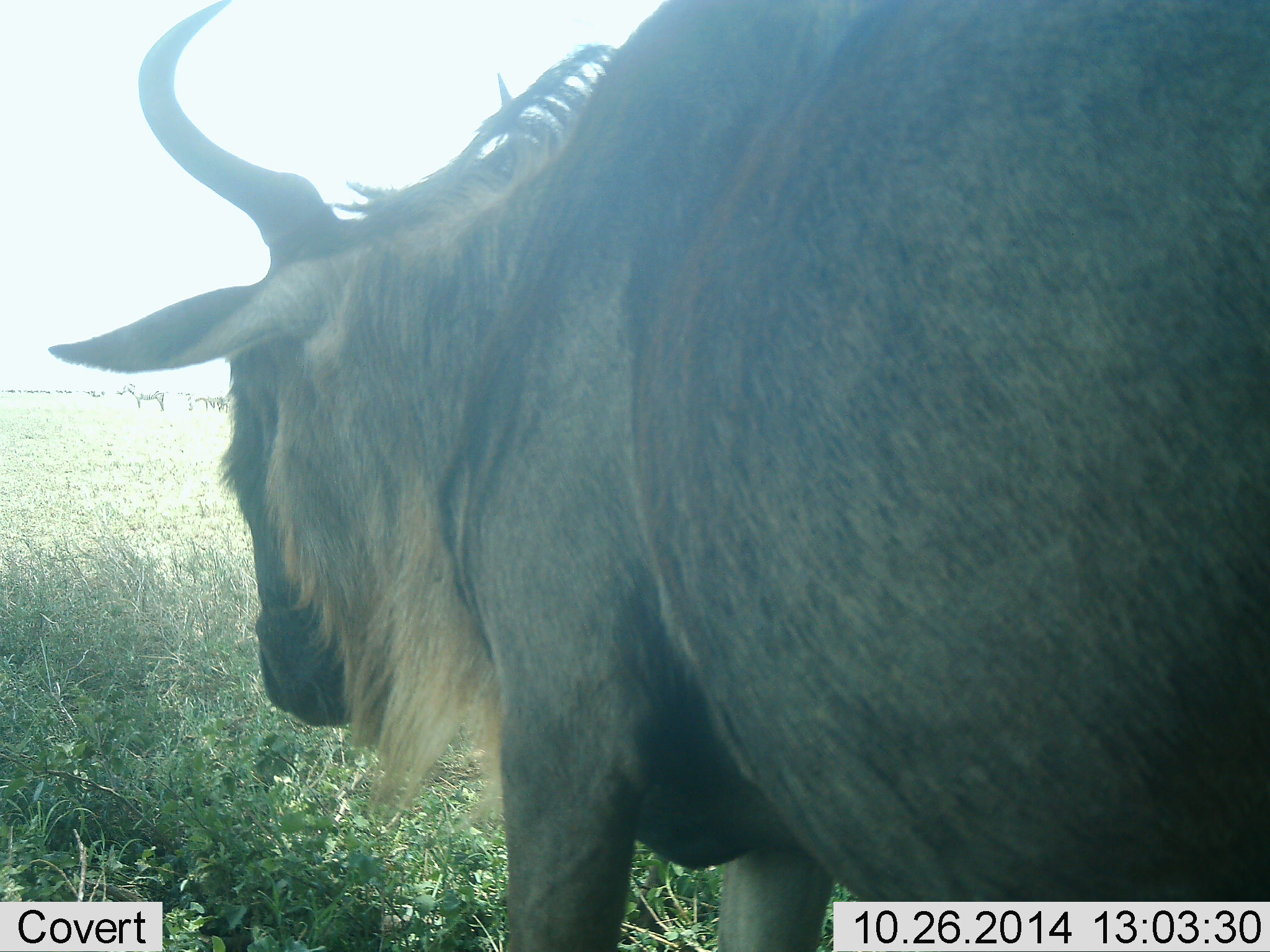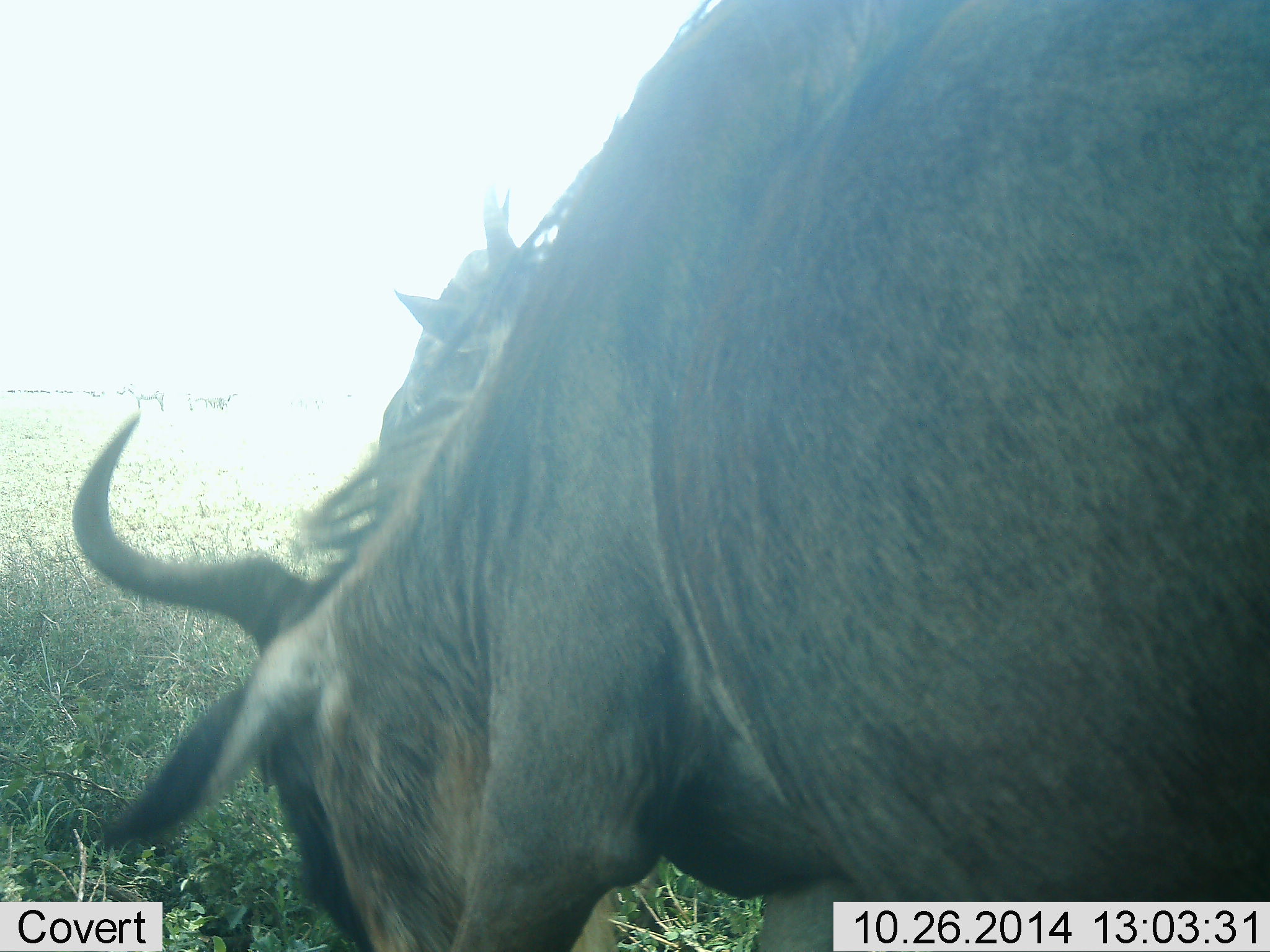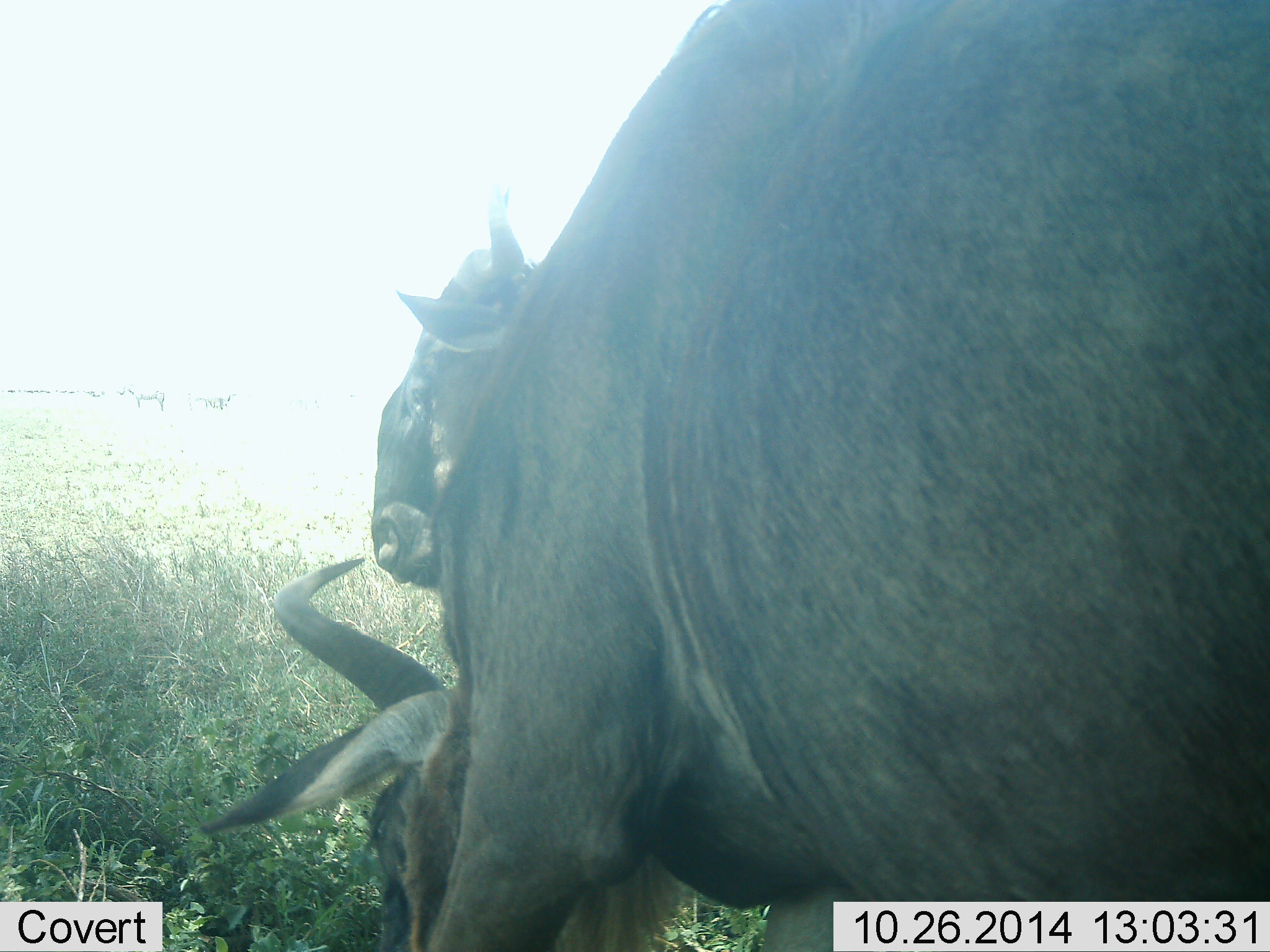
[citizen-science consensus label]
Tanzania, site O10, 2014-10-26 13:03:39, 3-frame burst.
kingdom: Animalia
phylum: Chordata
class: Mammalia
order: Artiodactyla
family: Bovidae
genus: Connochaetes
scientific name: Connochaetes taurinus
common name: blue wildebeest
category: wildebeest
Wildebeest (blue wildebeest) (Connochaetes taurinus), count 2. Behavior (volunteer vote fractions): standing 80%, resting 0%, moving 20%, interacting 0%. Young present (vote fraction): 0%. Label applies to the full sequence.